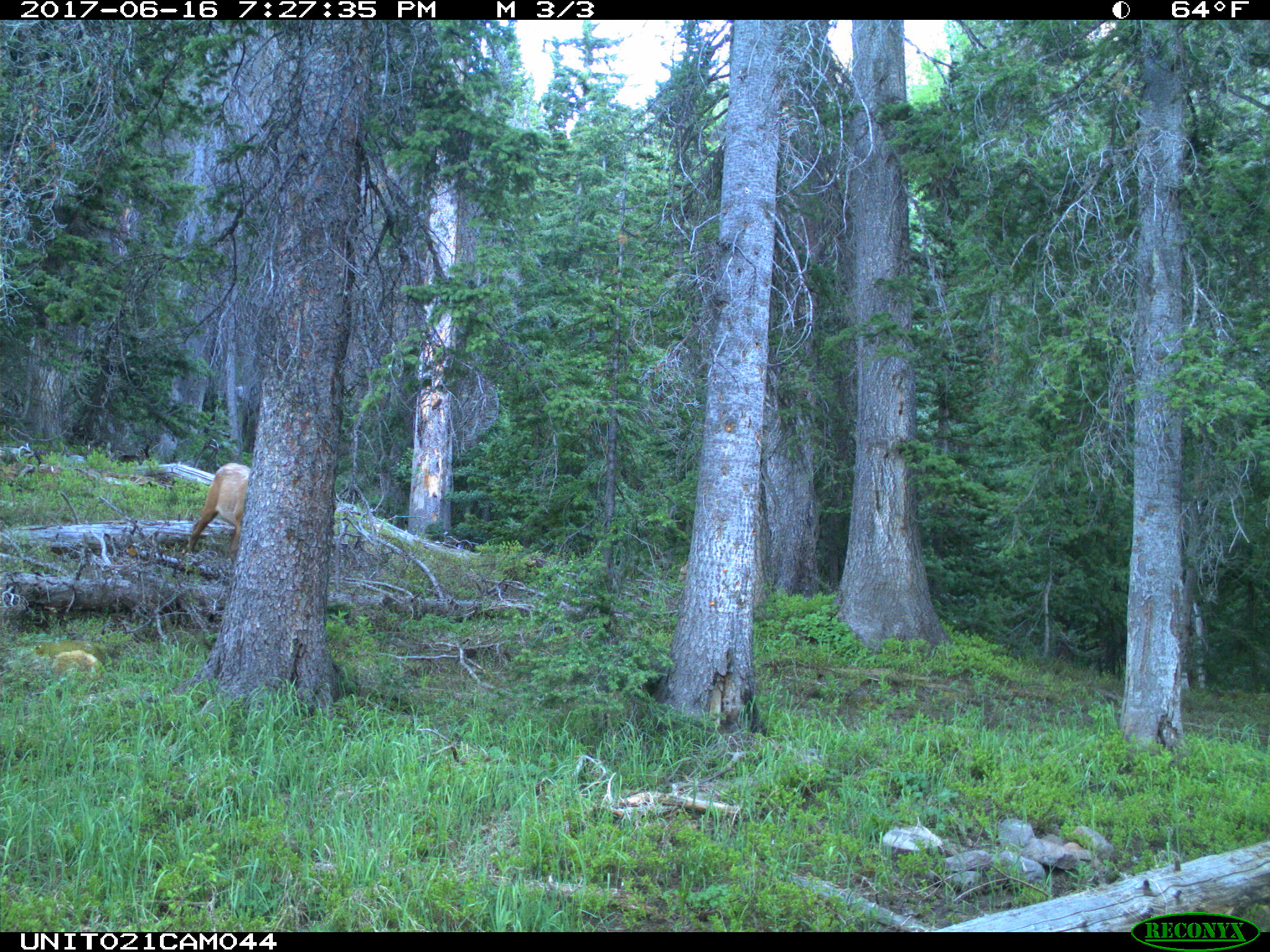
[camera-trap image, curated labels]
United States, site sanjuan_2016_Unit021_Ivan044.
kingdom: Animalia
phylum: Chordata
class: Mammalia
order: Artiodactyla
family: Cervidae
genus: Cervus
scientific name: Cervus elaphus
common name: red deer